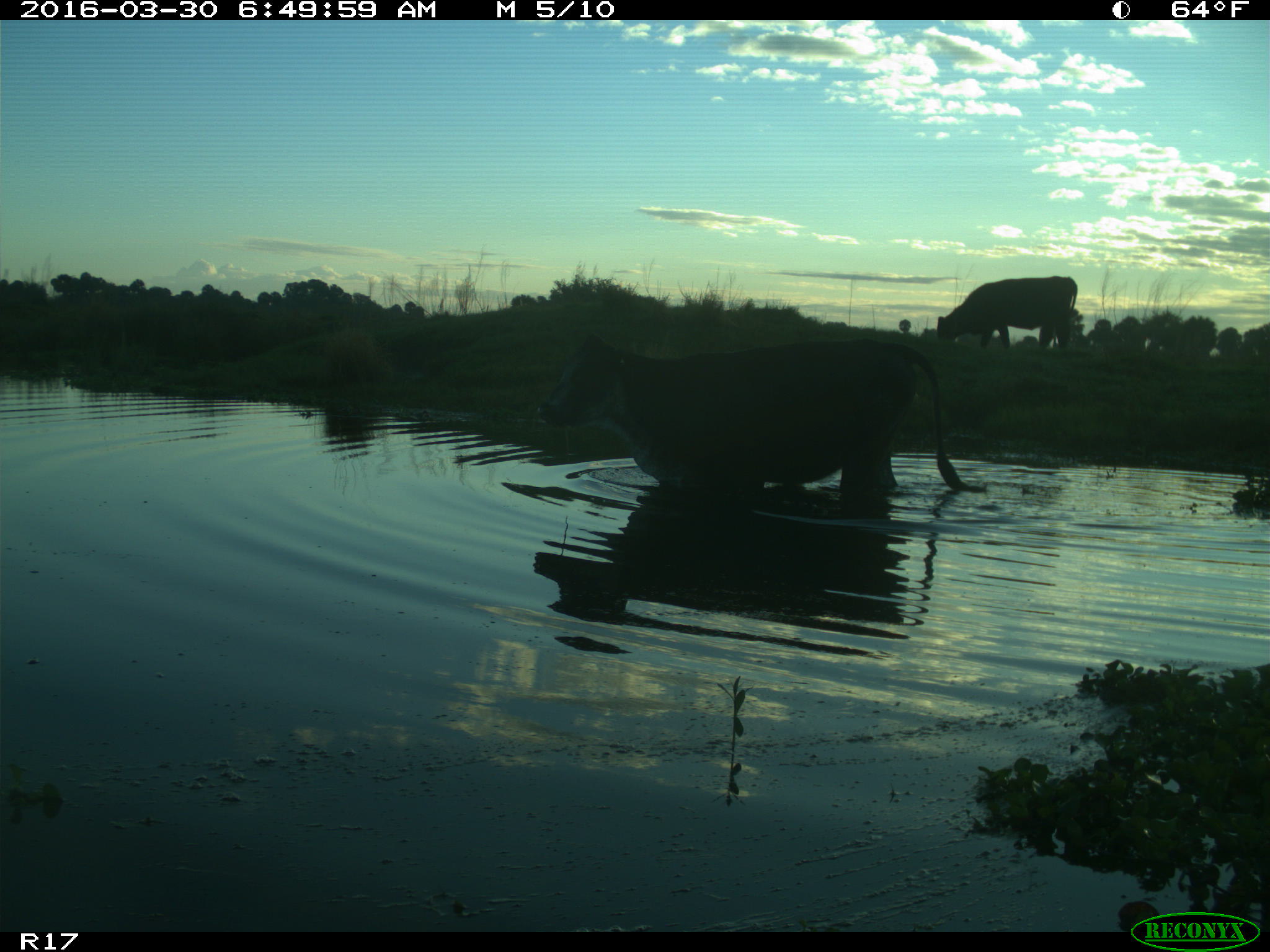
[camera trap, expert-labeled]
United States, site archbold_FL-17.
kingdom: Animalia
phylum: Chordata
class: Mammalia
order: Artiodactyla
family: Bovidae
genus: Bos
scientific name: Bos taurus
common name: domestic cow